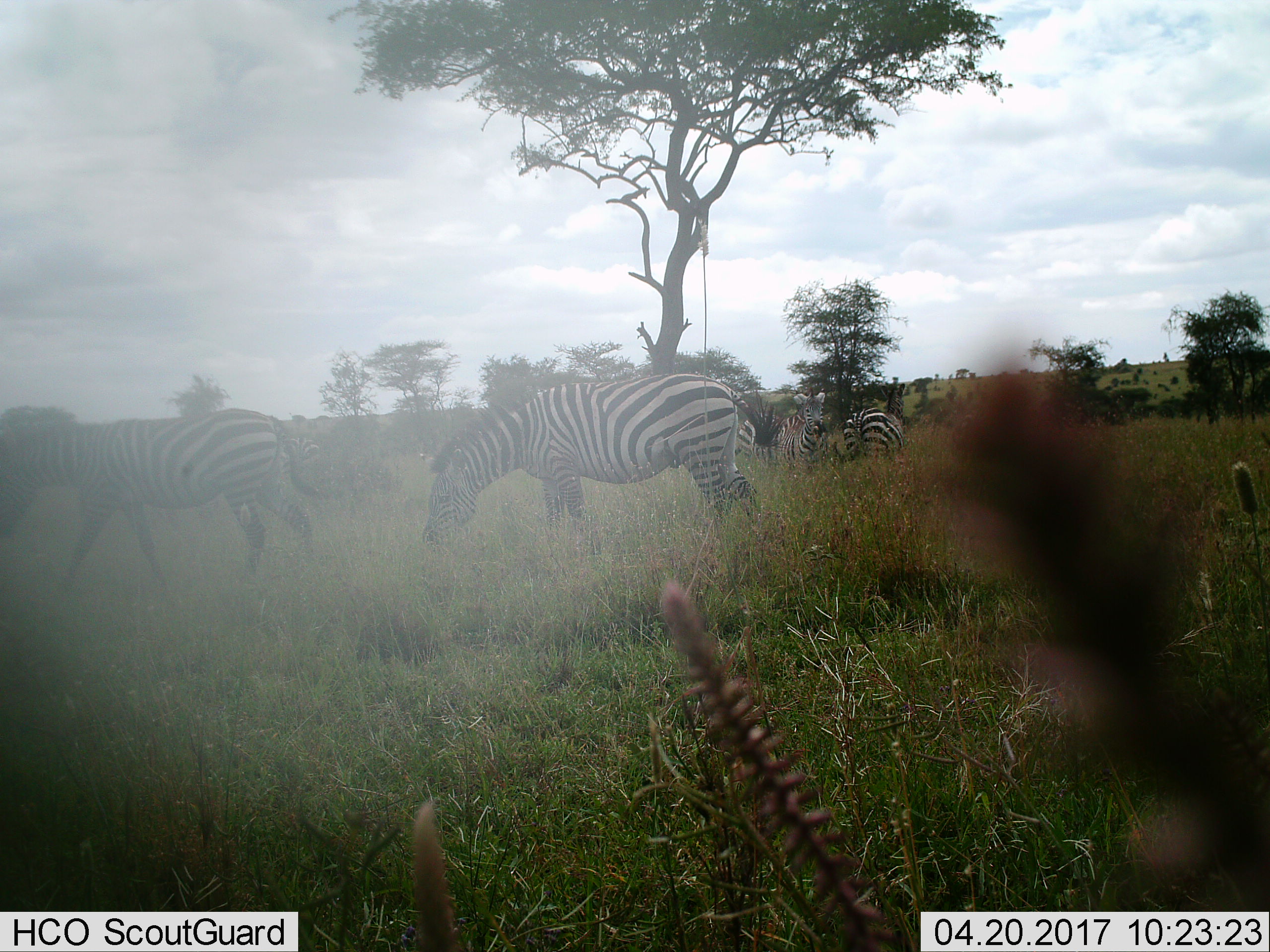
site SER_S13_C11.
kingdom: Animalia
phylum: Chordata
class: Mammalia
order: Perissodactyla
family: Equidae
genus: Equus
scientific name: Equus quagga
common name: plains zebra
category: zebraplains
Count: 5.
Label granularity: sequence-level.